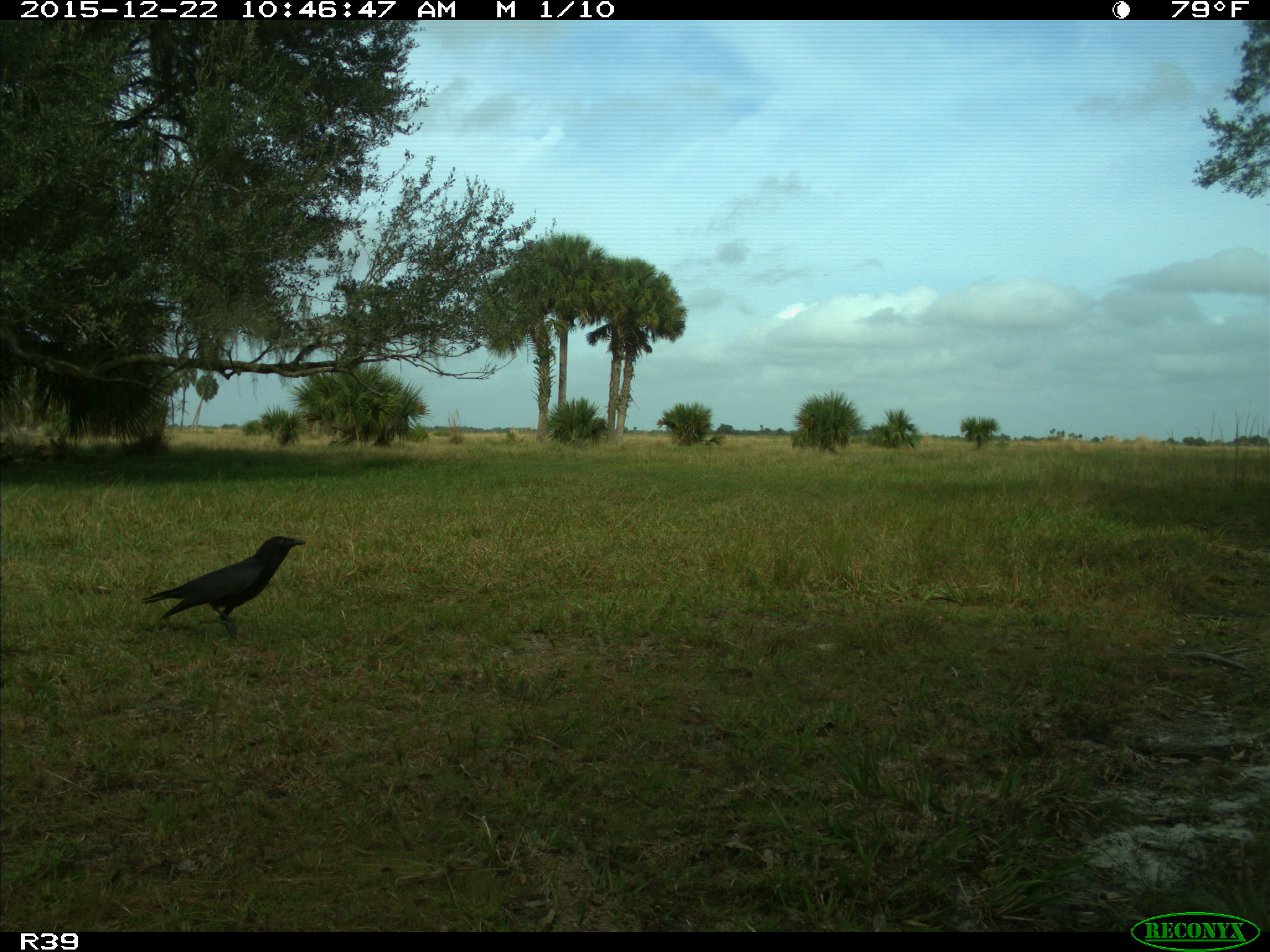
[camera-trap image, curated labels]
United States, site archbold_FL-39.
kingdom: Animalia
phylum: Chordata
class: Aves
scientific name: Aves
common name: birds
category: unidentified bird